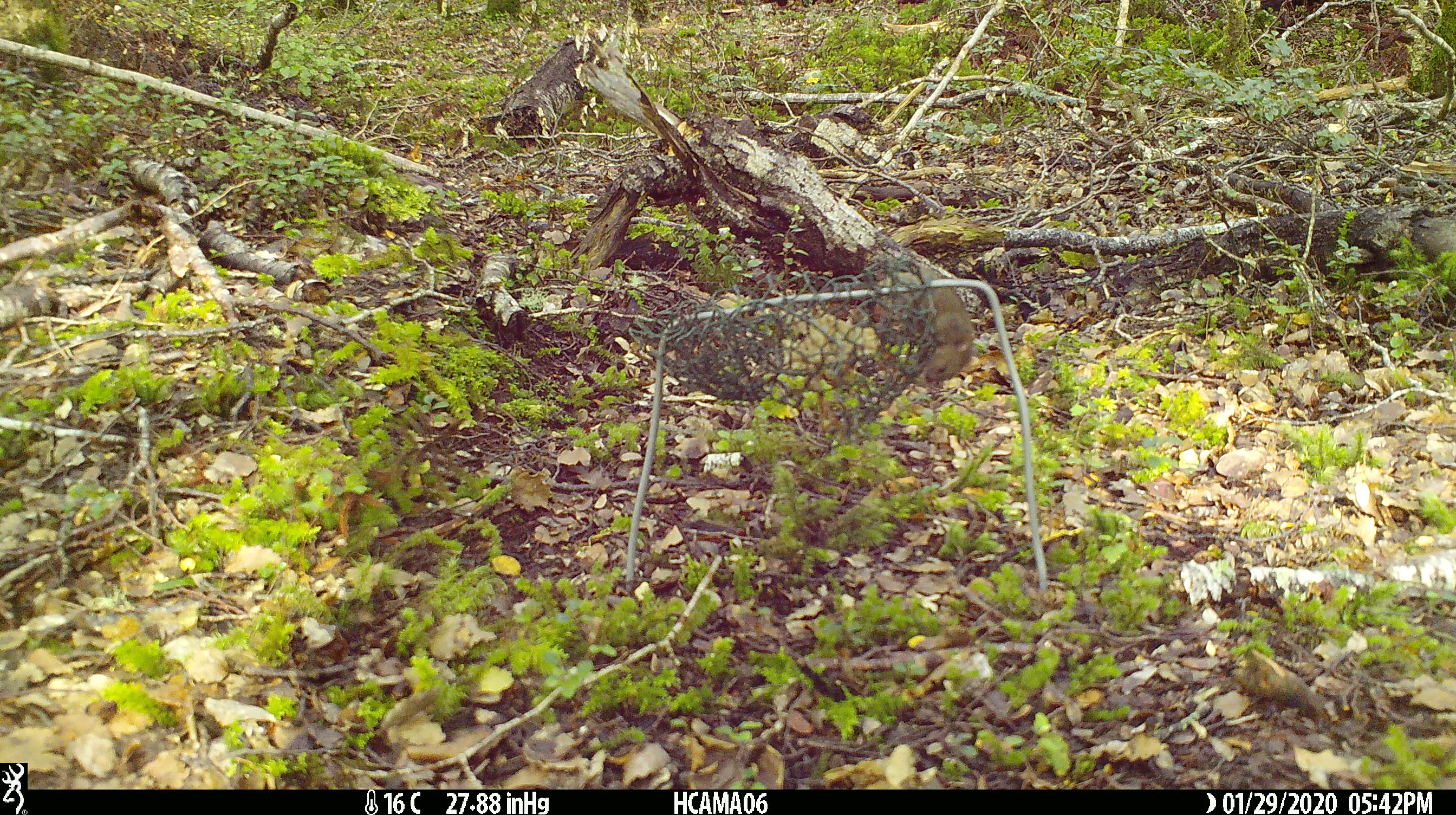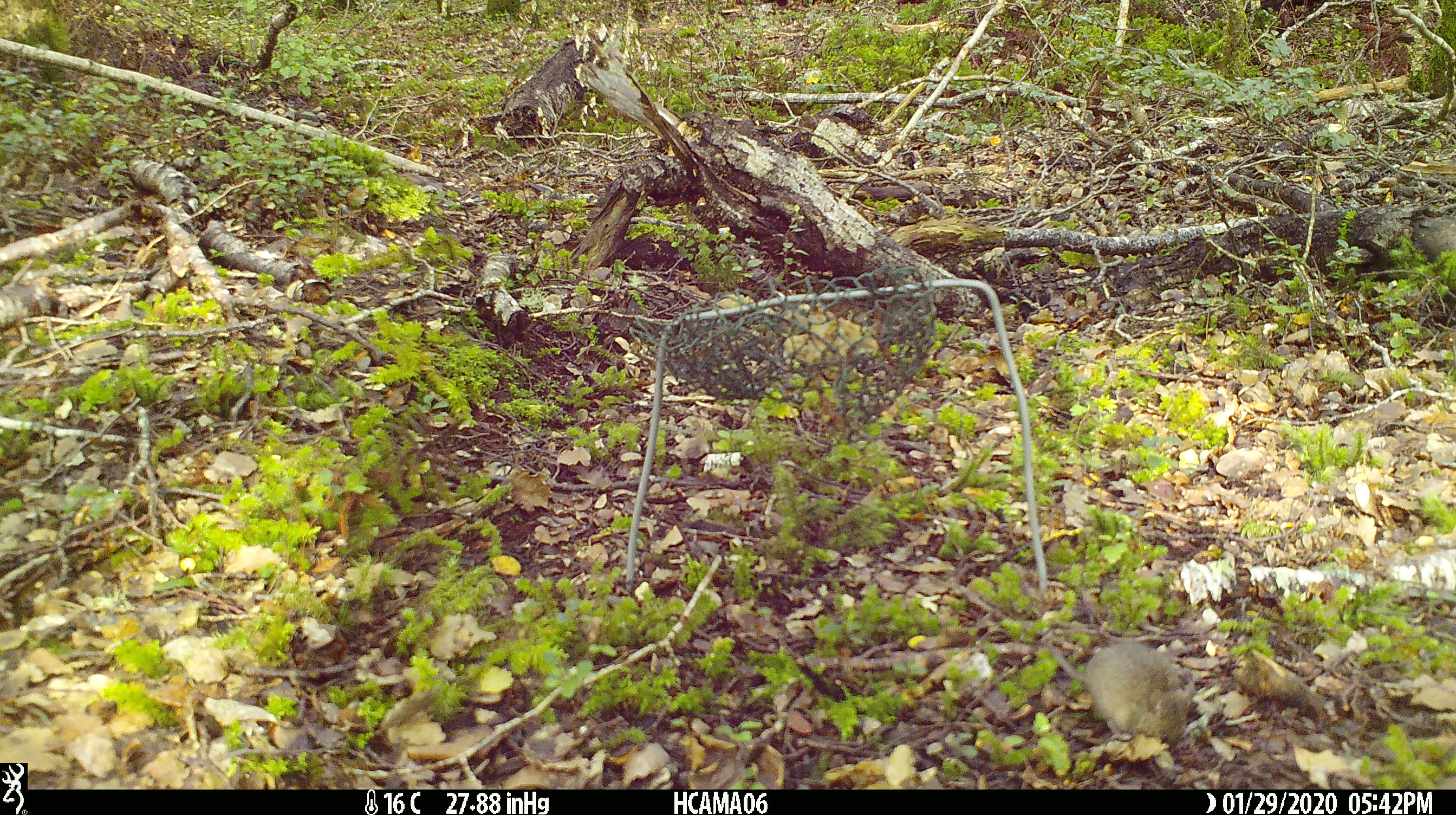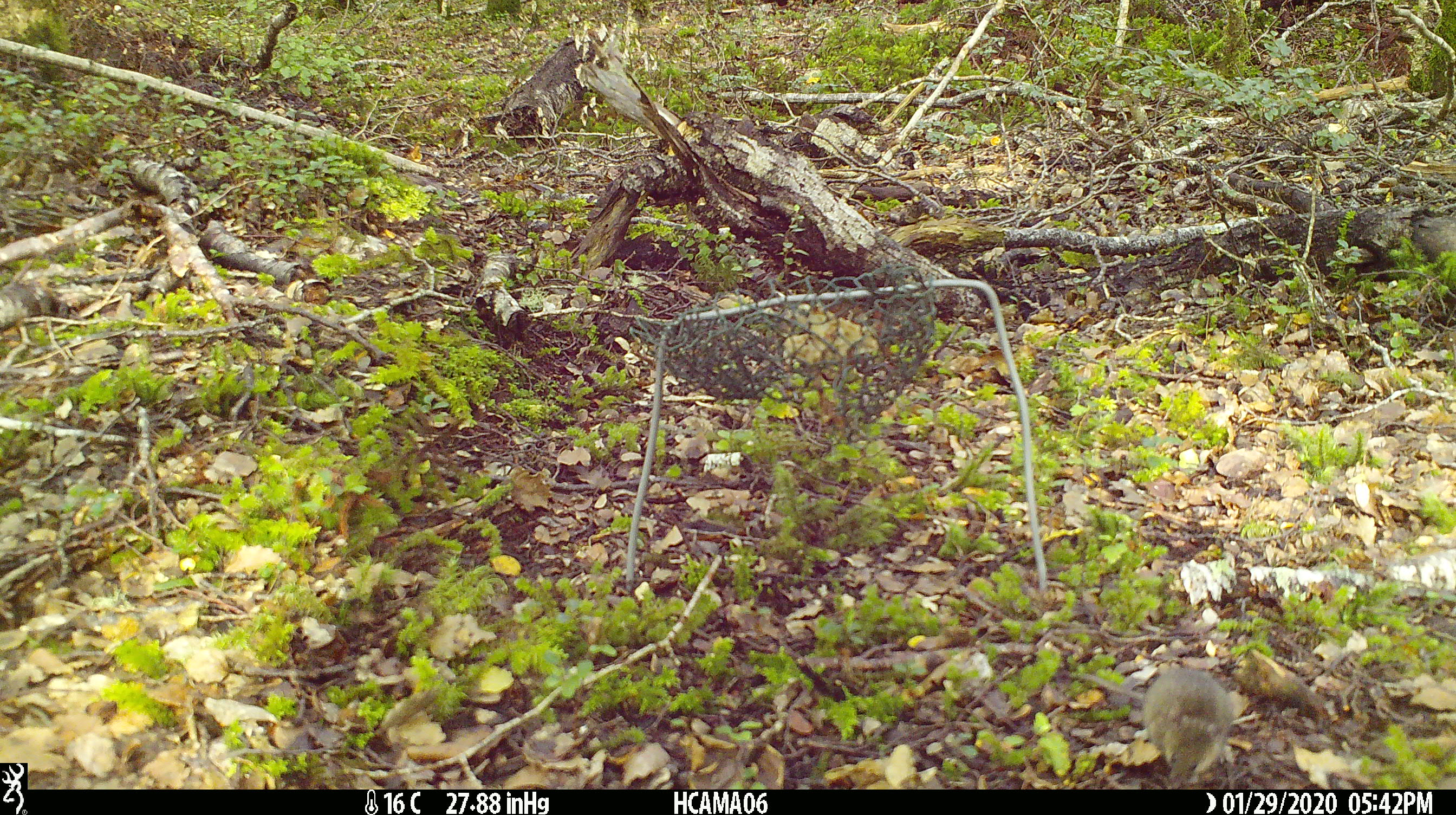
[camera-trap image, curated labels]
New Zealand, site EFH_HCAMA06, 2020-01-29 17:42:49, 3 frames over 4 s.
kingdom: Animalia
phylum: Chordata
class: Mammalia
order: Rodentia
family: Muridae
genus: Mus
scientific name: Mus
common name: mouse